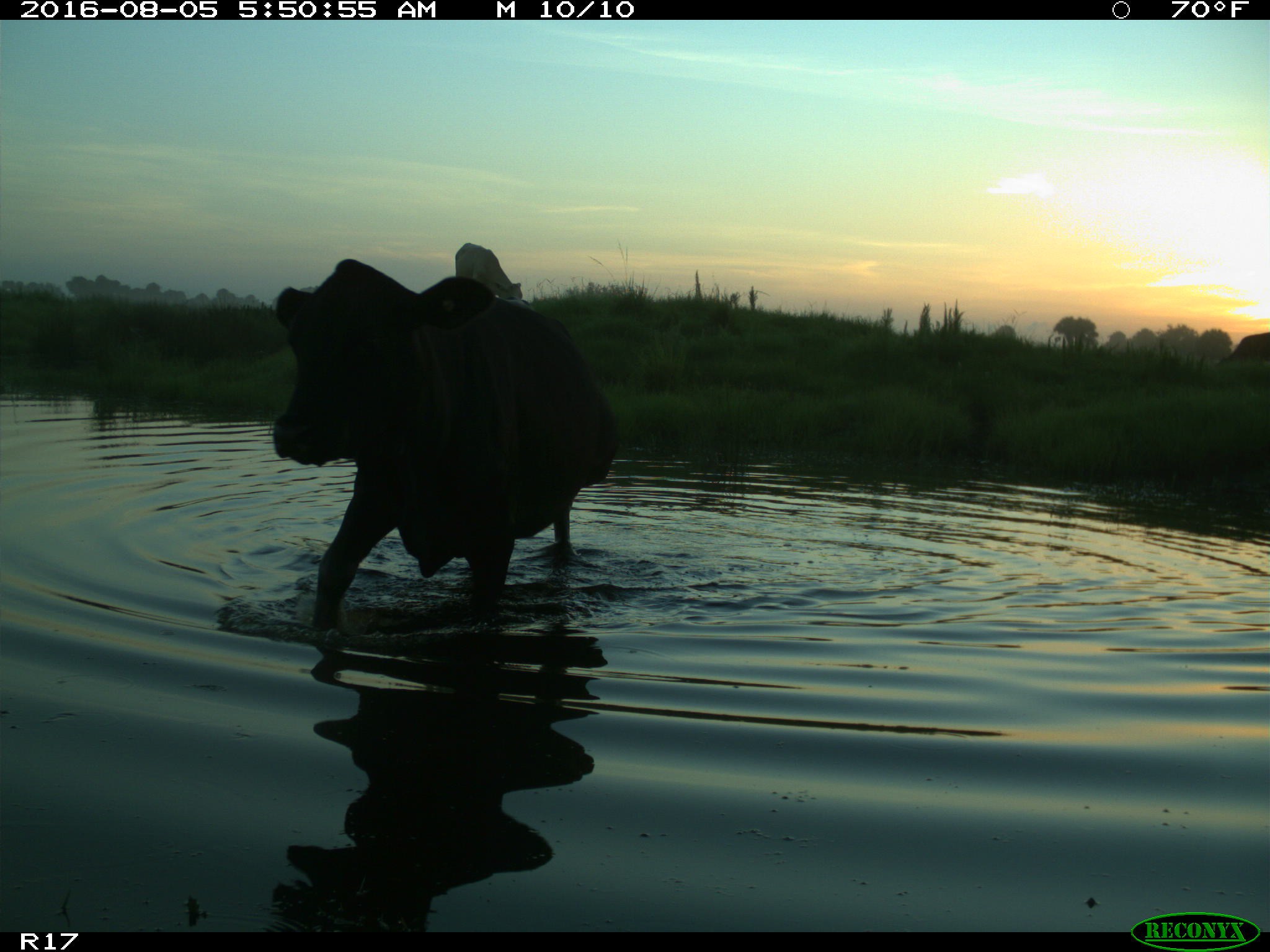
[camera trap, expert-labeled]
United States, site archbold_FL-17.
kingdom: Animalia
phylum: Chordata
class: Mammalia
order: Artiodactyla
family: Bovidae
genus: Bos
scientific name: Bos taurus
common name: domestic cow